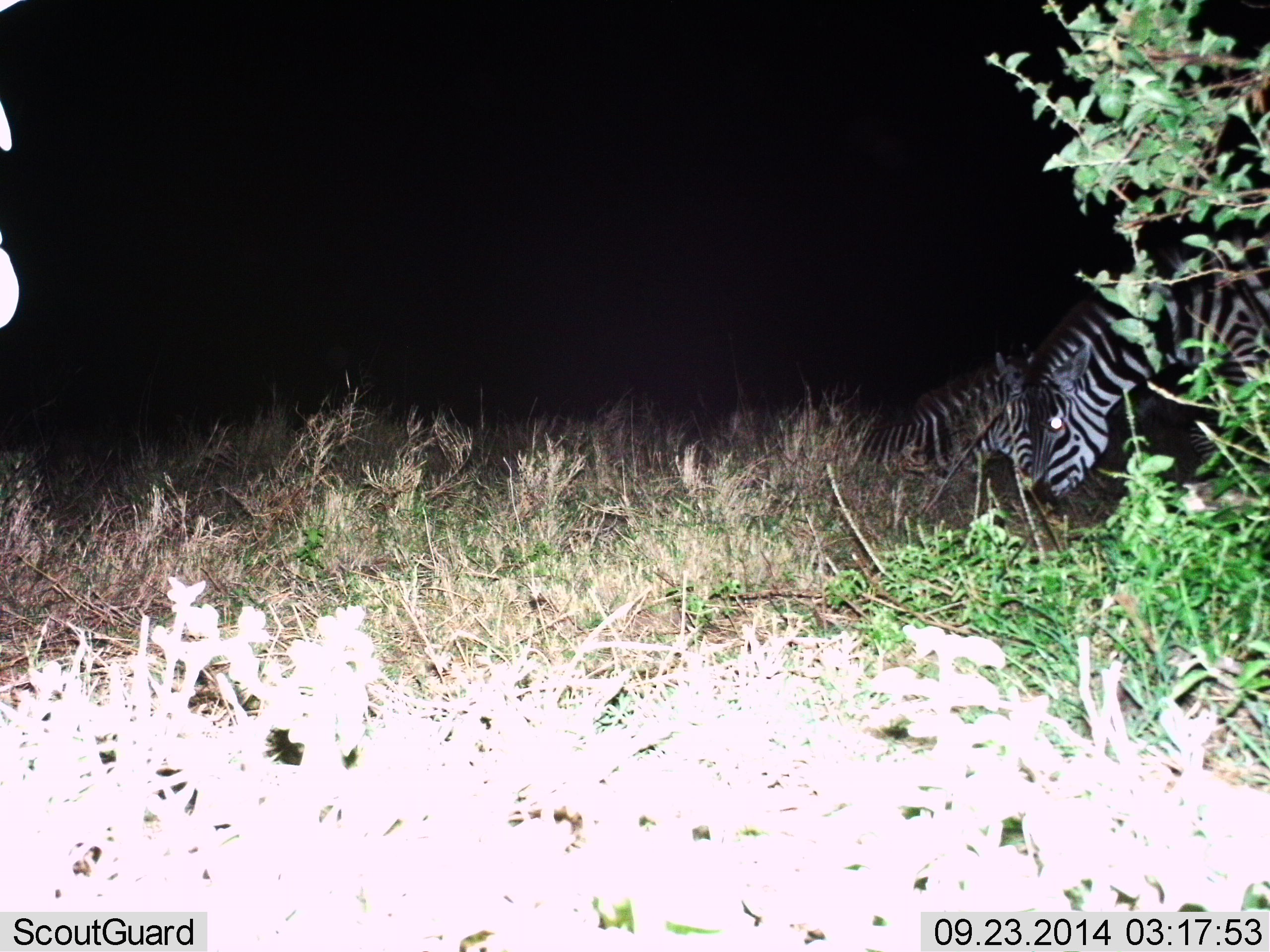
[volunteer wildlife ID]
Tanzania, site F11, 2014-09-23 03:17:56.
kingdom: Animalia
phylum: Chordata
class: Mammalia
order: Perissodactyla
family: Equidae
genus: Equus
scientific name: Equus quagga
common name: plains zebra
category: zebra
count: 2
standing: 60%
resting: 40%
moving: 0%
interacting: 0%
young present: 20%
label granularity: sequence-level